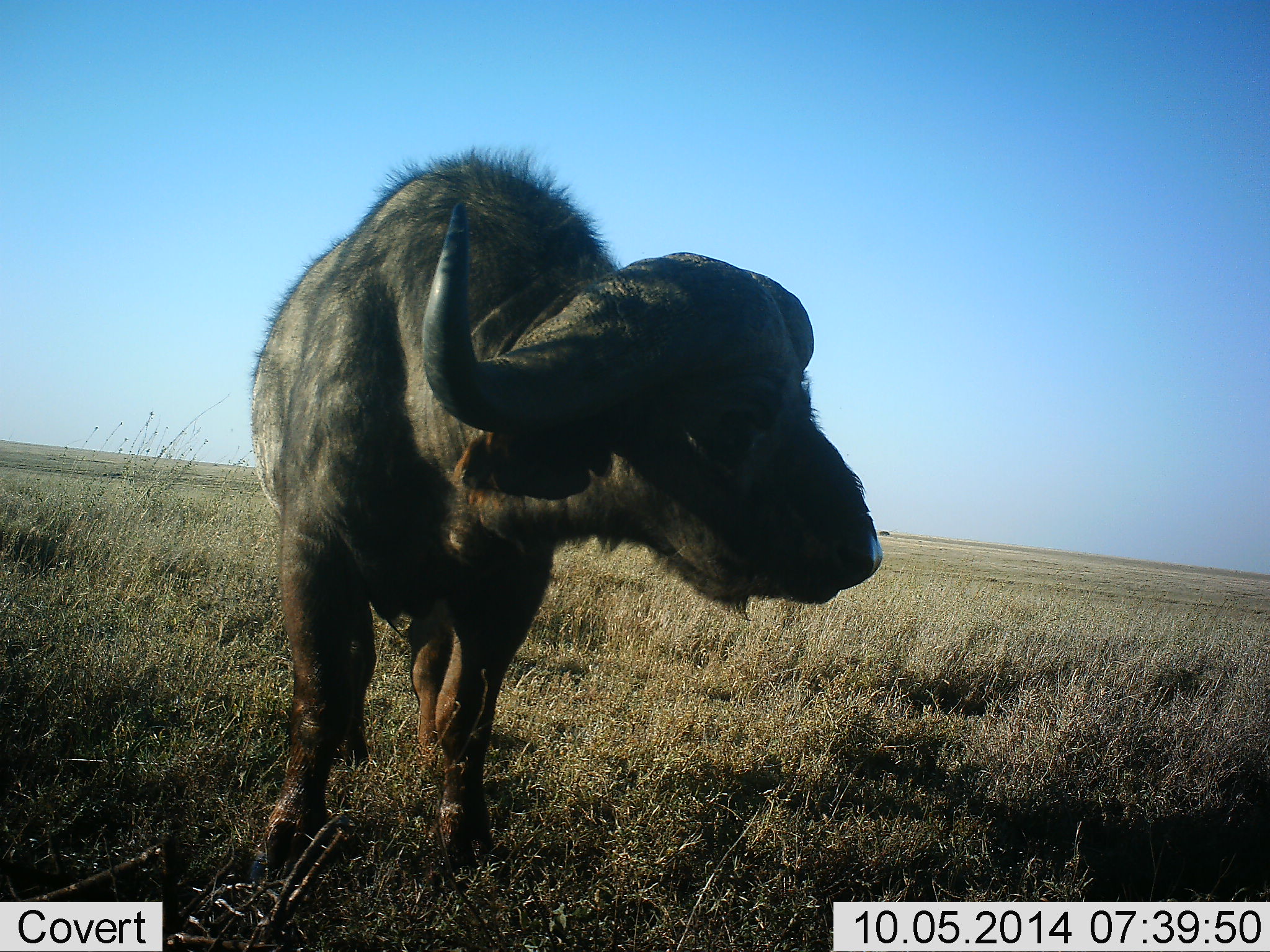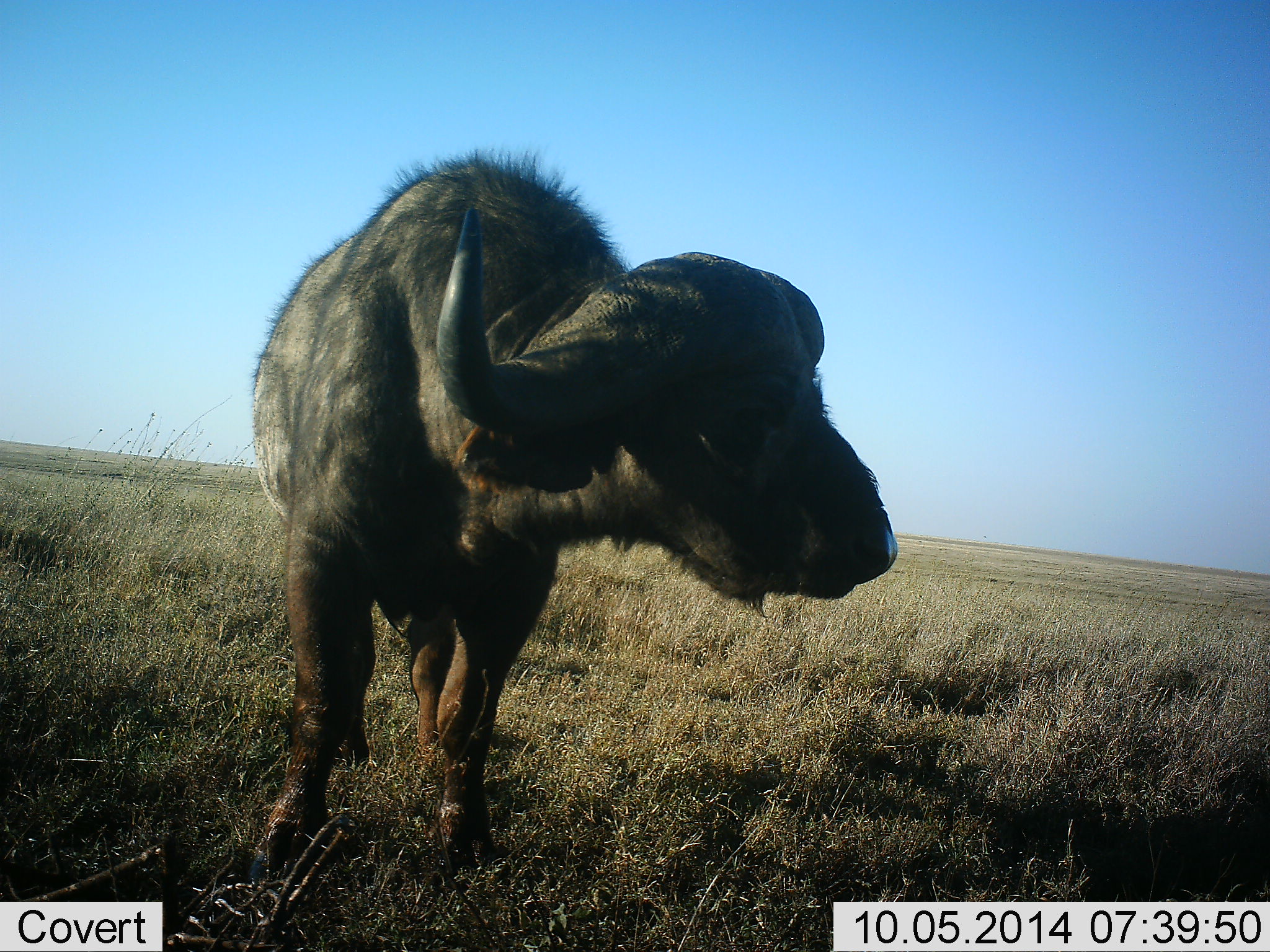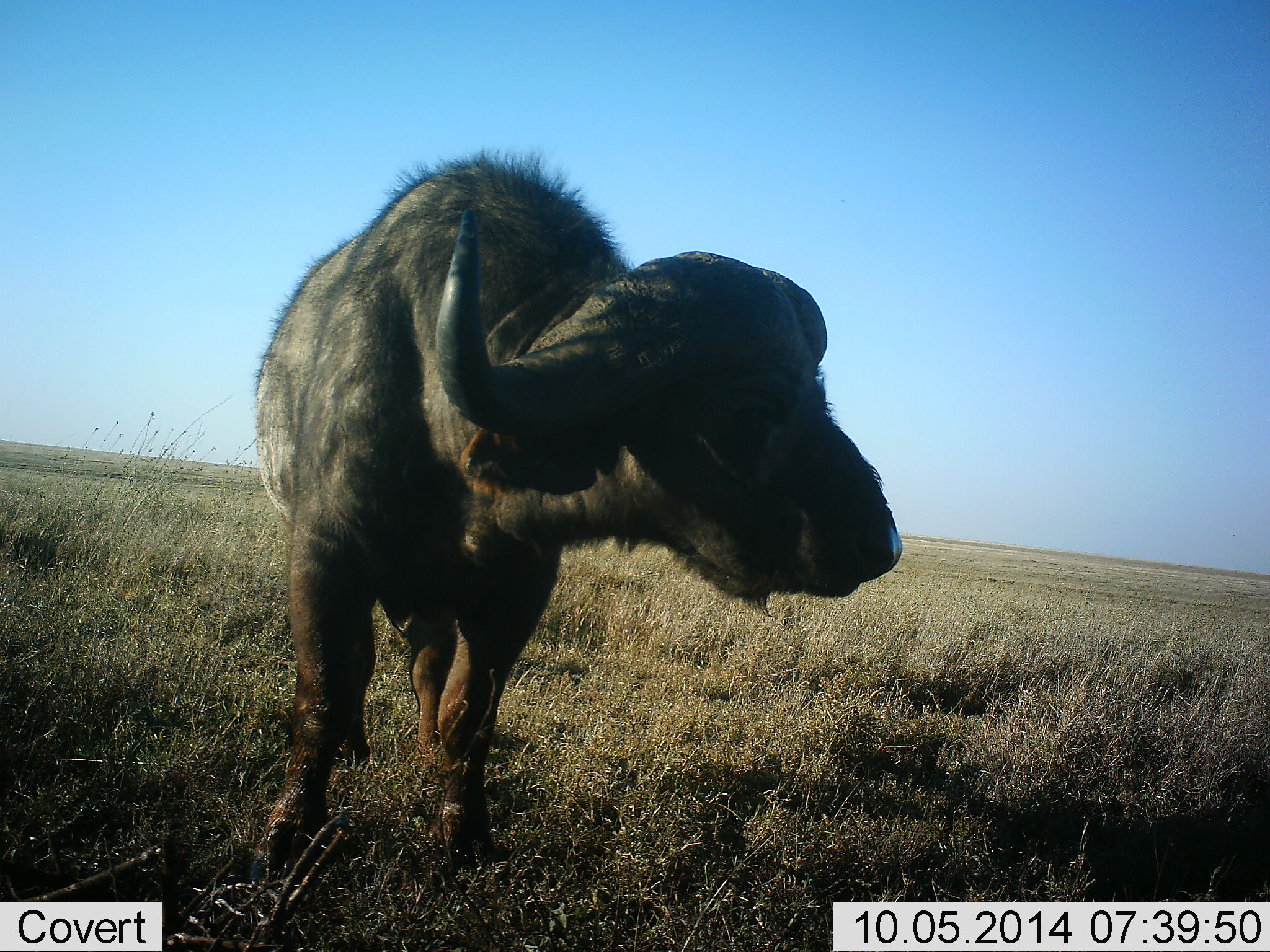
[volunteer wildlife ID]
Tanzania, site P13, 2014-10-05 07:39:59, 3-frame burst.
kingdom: Animalia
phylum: Chordata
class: Mammalia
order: Artiodactyla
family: Bovidae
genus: Syncerus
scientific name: Syncerus caffer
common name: cape buffalo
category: buffalo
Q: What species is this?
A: Buffalo (cape buffalo) (Syncerus caffer).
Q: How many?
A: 1.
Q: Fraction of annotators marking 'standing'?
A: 100%.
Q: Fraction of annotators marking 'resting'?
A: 0%.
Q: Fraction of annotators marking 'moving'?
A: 0%.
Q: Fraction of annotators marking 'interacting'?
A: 0%.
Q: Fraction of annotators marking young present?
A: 0%.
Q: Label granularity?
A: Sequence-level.